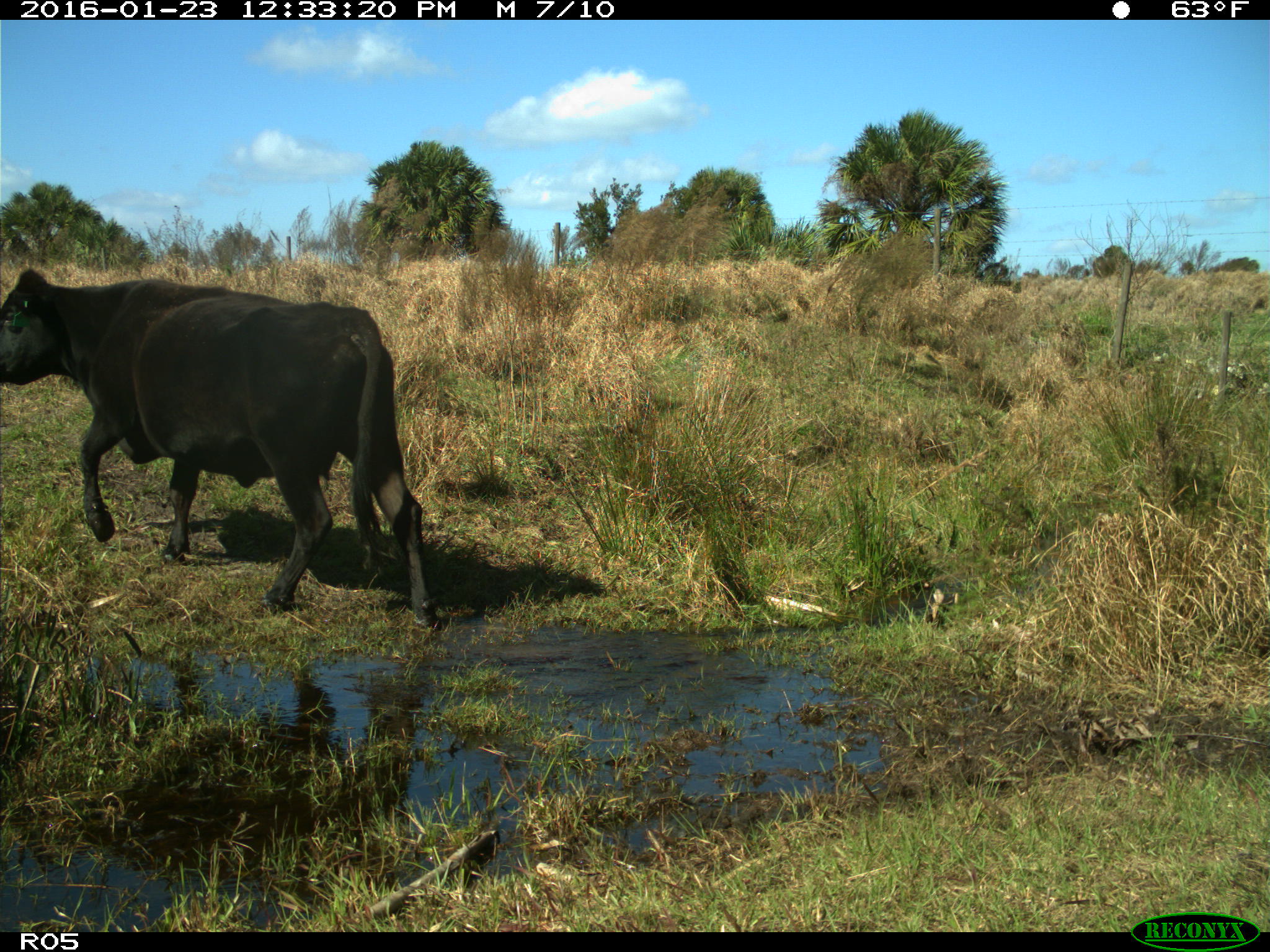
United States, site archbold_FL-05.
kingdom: Animalia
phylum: Chordata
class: Mammalia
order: Artiodactyla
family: Bovidae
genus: Bos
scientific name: Bos taurus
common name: domestic cow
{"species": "Bos taurus (domestic cow)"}